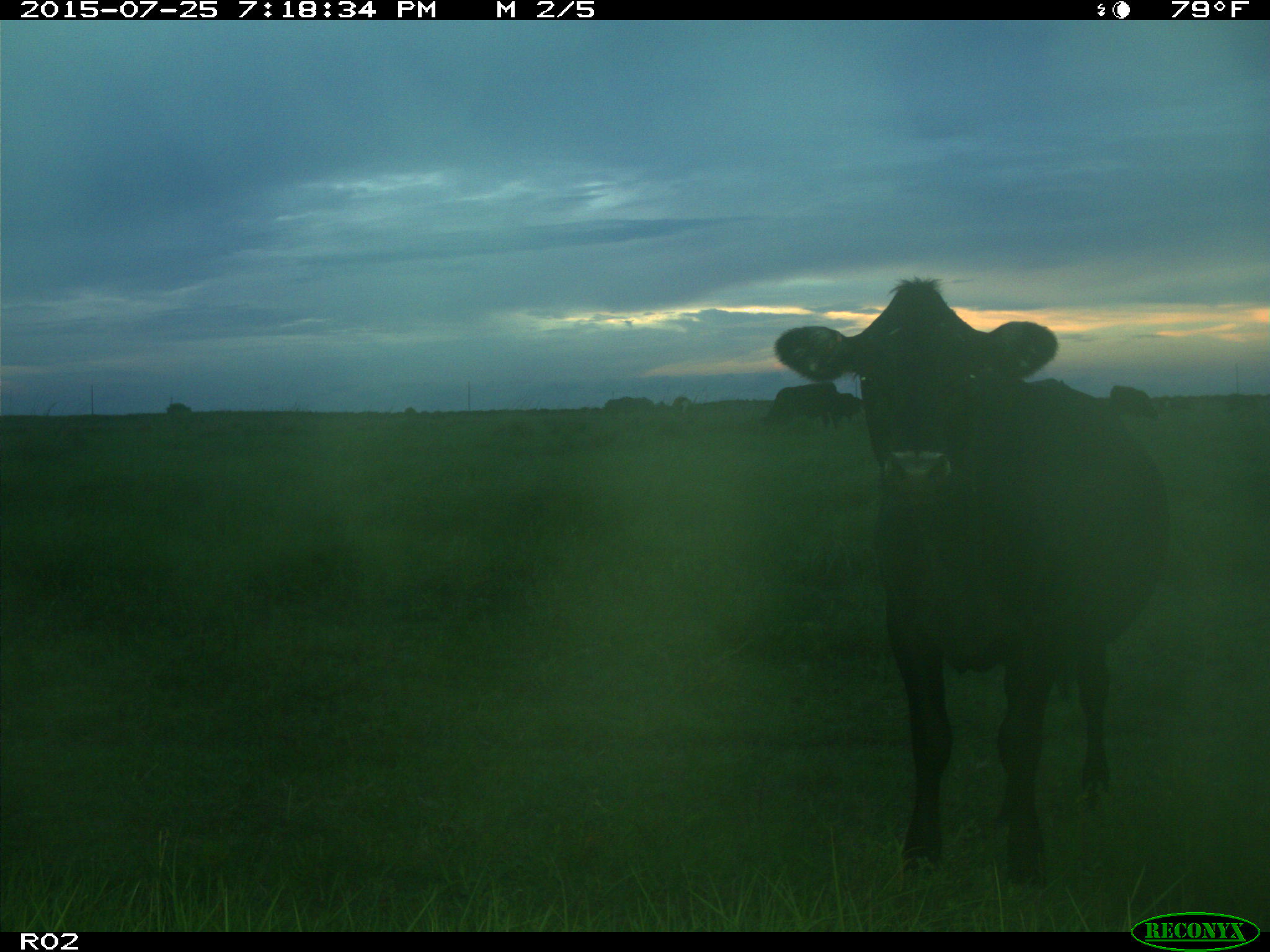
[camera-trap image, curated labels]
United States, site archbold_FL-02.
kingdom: Animalia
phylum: Chordata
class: Mammalia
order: Artiodactyla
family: Bovidae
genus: Bos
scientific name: Bos taurus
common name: domestic cow